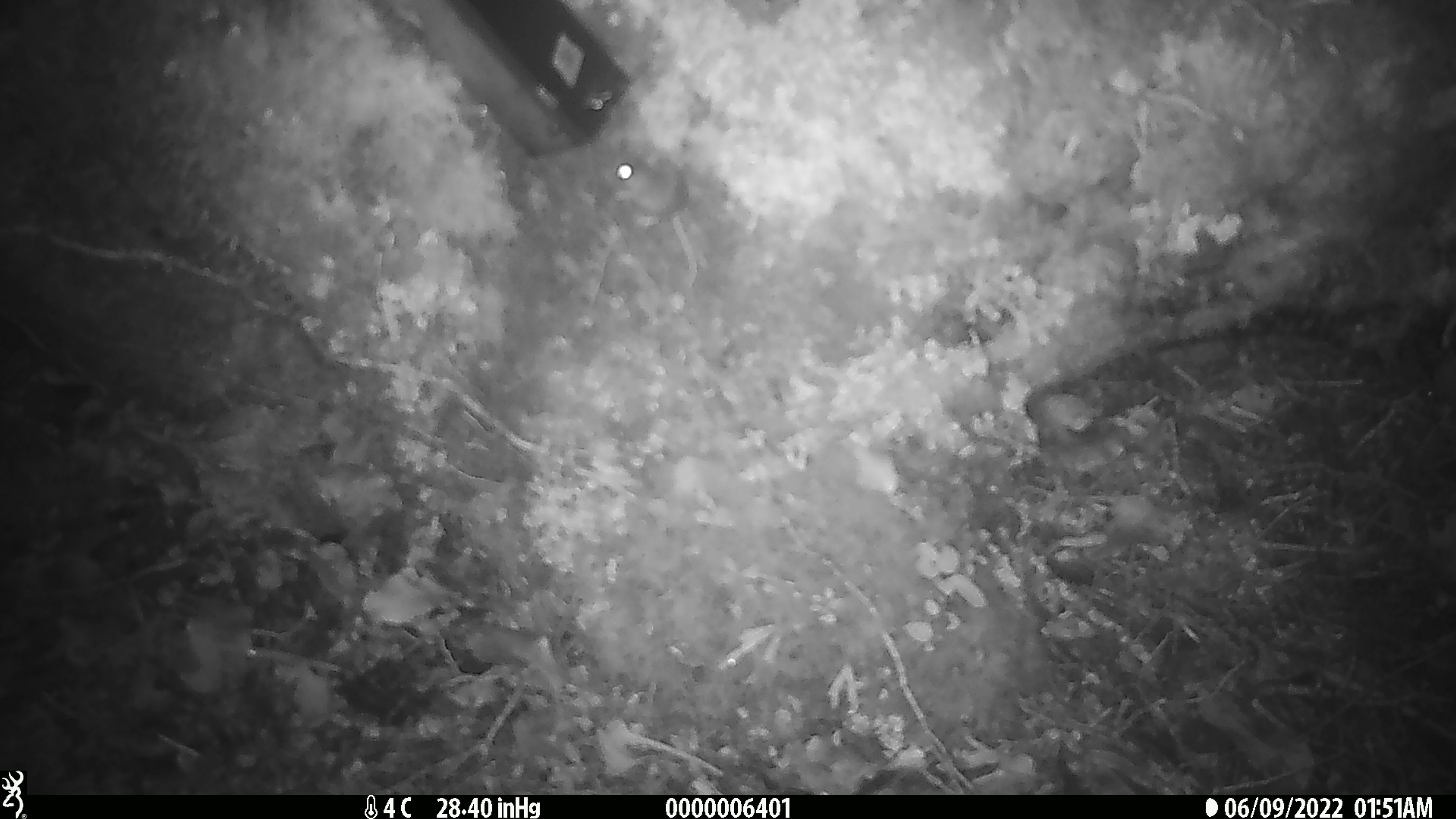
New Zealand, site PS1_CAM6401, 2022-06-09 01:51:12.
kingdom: Animalia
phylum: Chordata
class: Mammalia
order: Rodentia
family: Muridae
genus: Mus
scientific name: Mus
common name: mouse